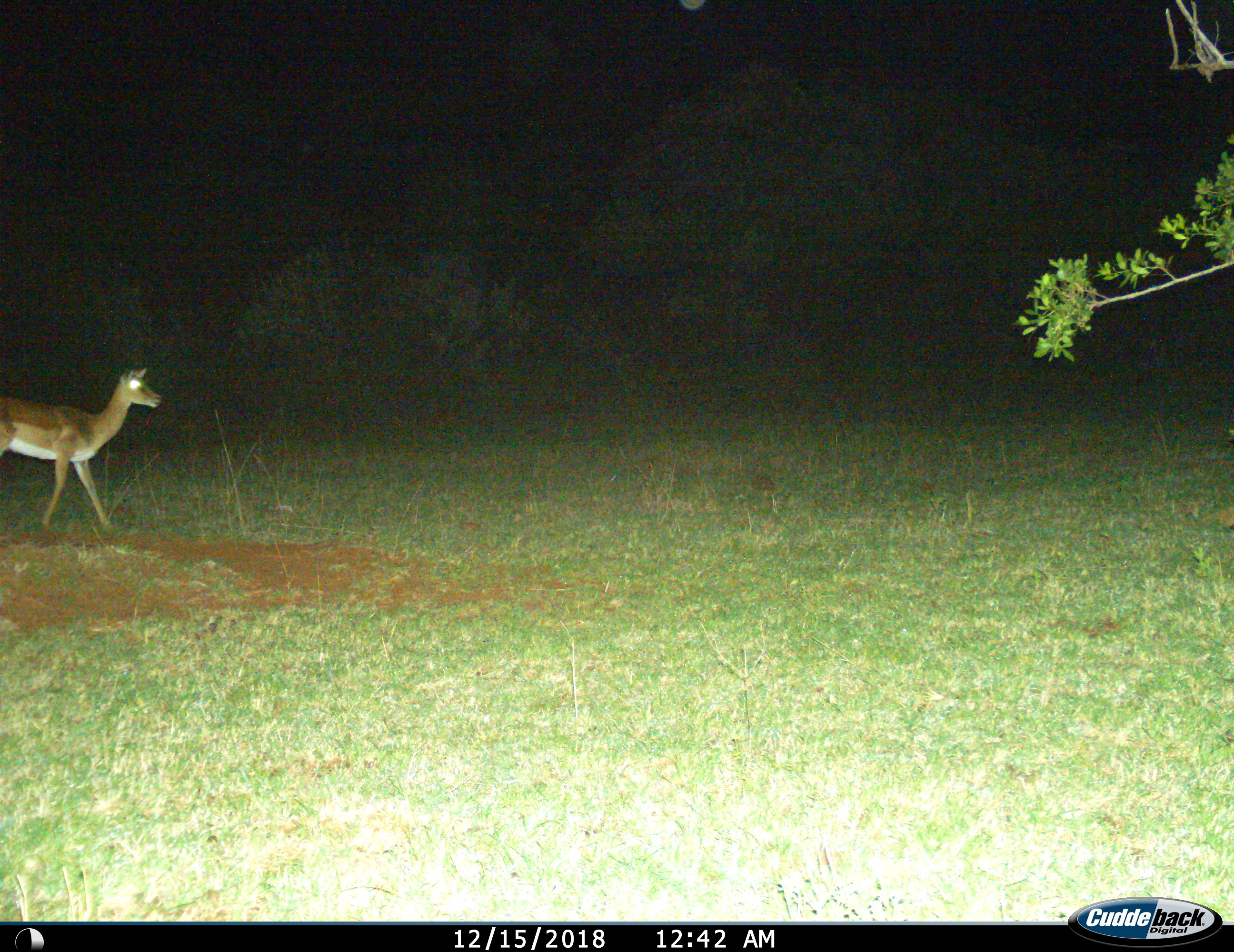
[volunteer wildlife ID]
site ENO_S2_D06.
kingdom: Animalia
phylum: Chordata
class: Mammalia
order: Artiodactyla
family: Bovidae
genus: Aepyceros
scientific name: Aepyceros melampus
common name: impala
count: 1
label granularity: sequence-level